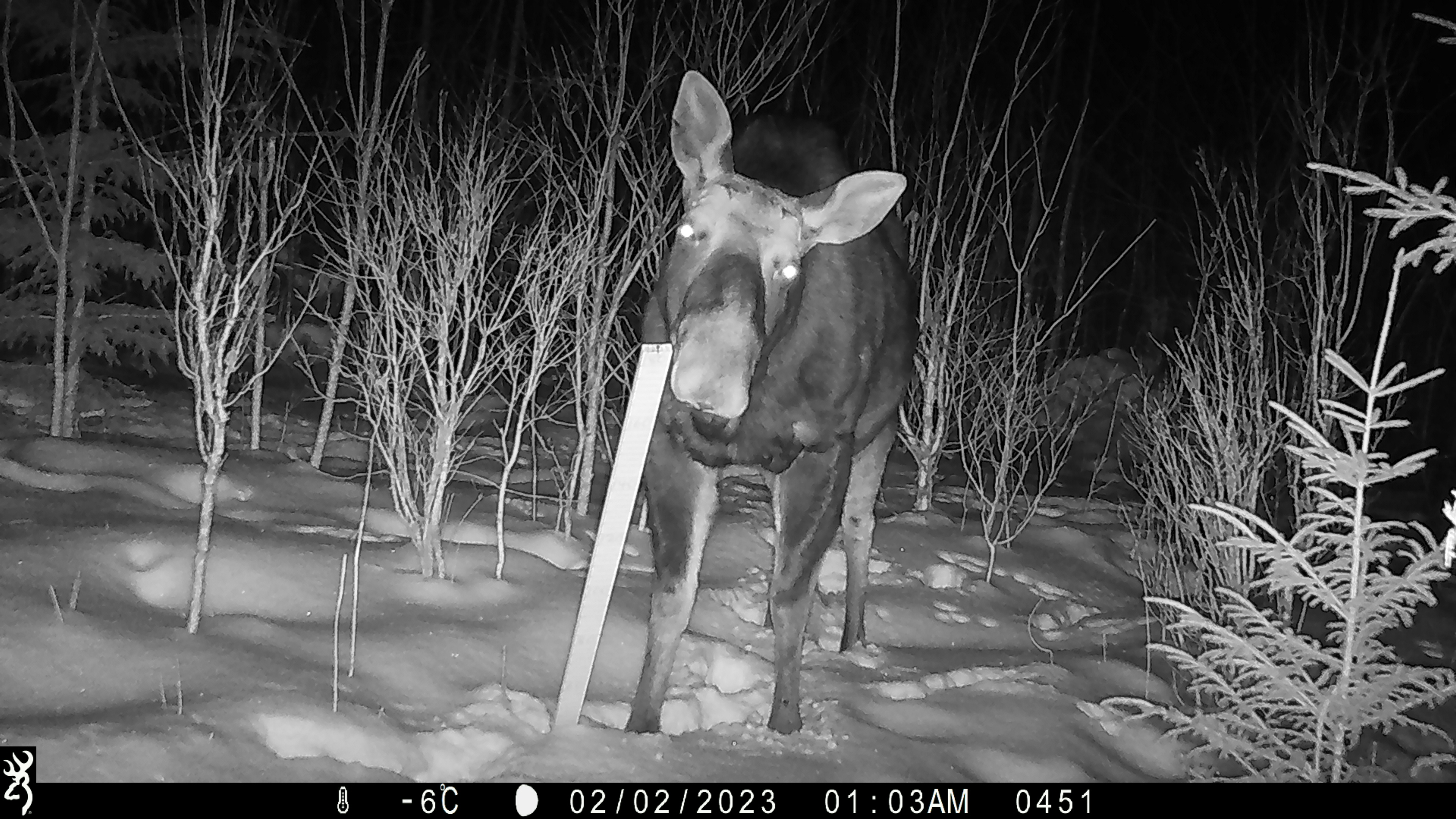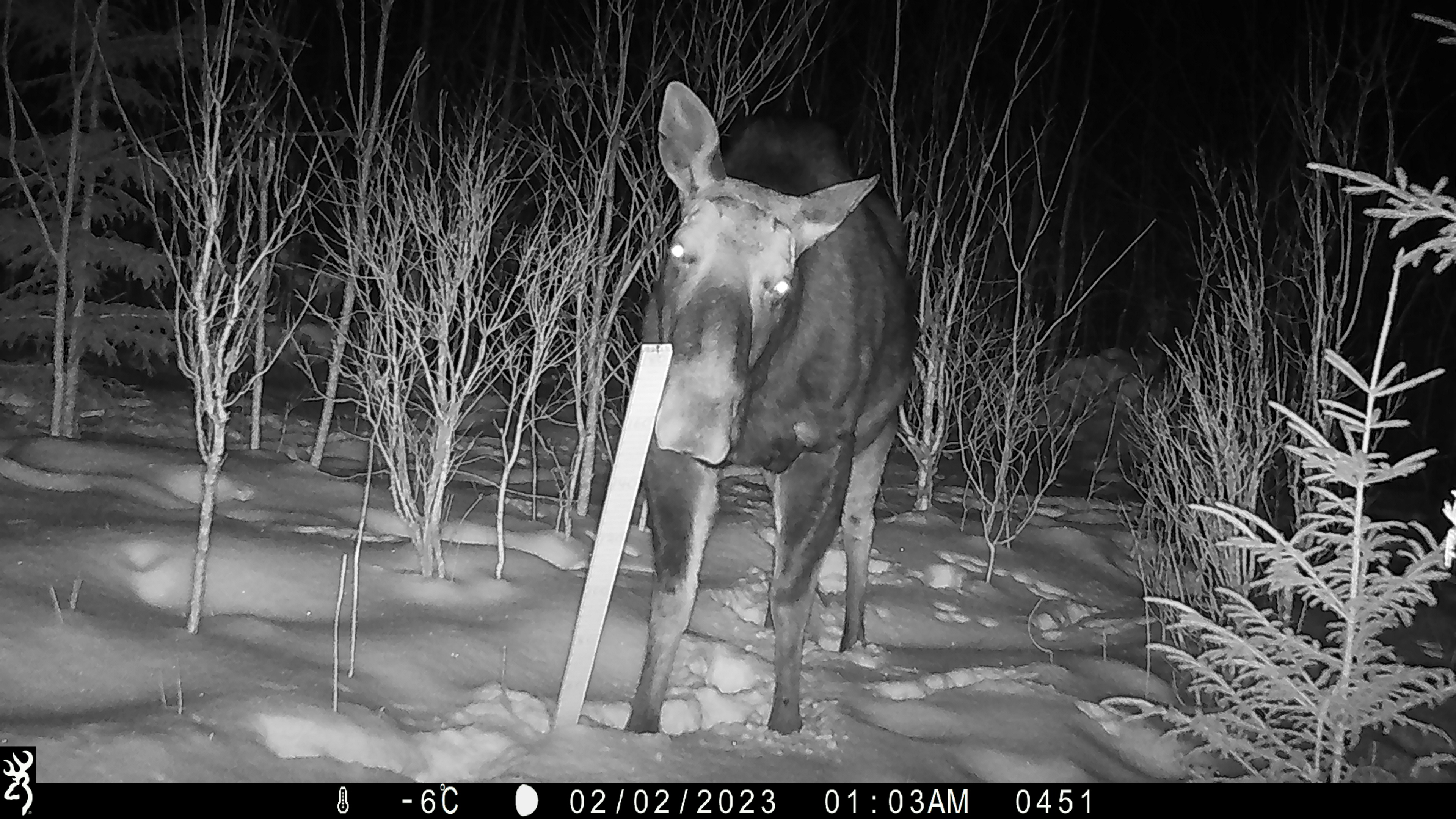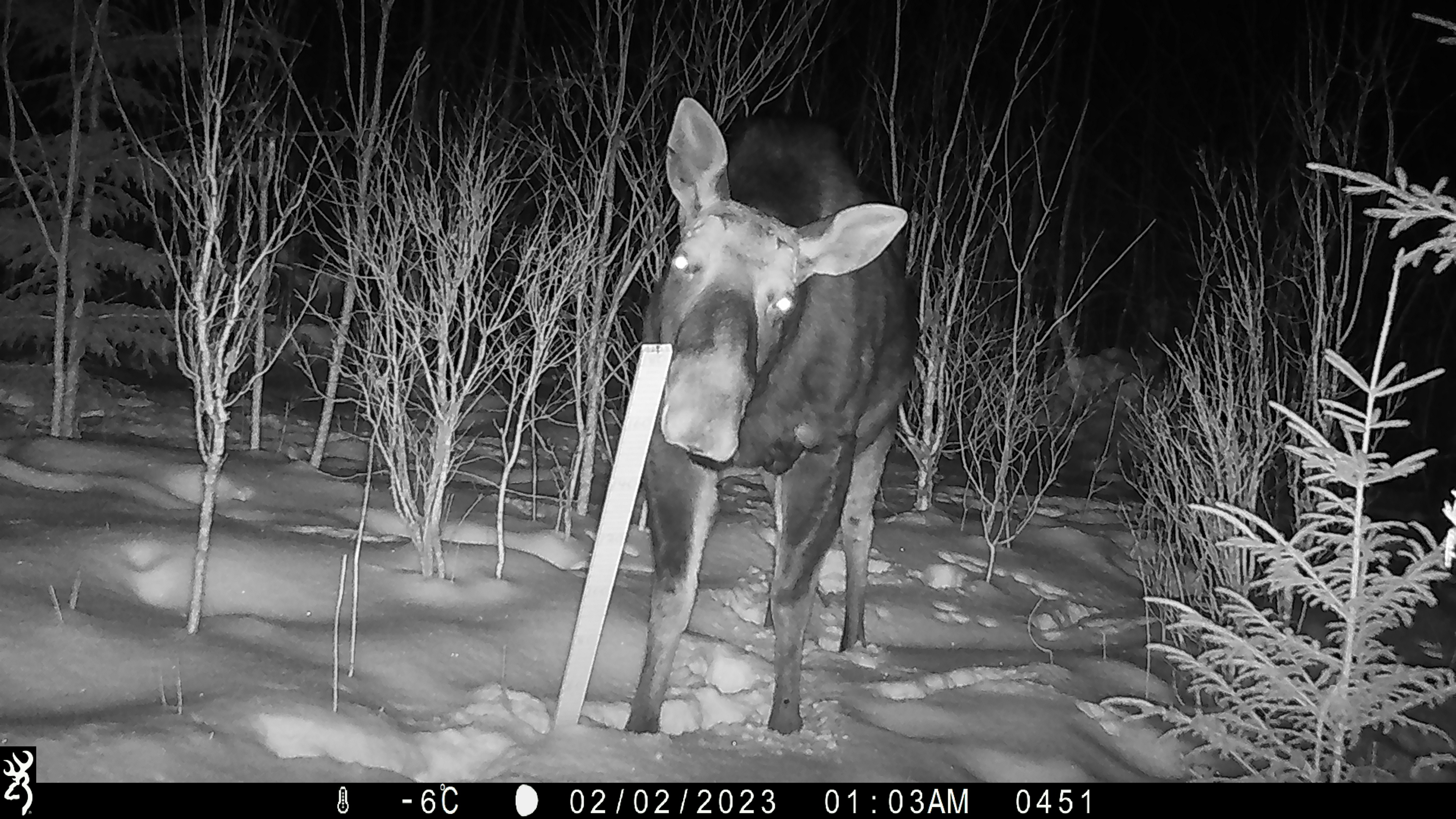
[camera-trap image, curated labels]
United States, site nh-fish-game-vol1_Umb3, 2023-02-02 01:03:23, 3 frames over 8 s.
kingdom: Animalia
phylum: Chordata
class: Mammalia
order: Artiodactyla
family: Cervidae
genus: Alces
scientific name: Alces alces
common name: moose